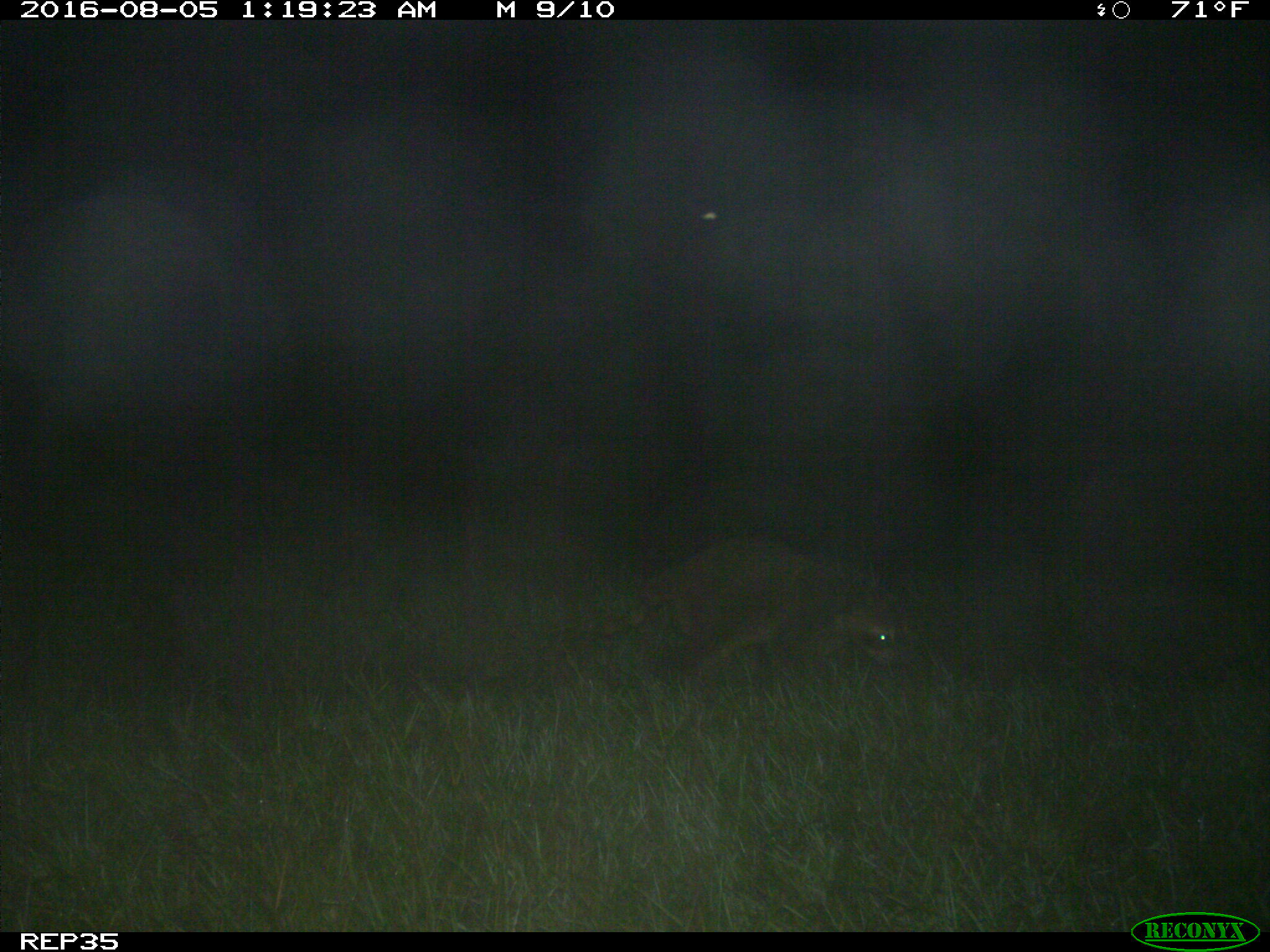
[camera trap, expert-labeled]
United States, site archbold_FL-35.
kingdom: Animalia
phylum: Chordata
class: Mammalia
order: Carnivora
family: Procyonidae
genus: Procyon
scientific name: Procyon lotor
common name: common raccoon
Procyon lotor (common raccoon).